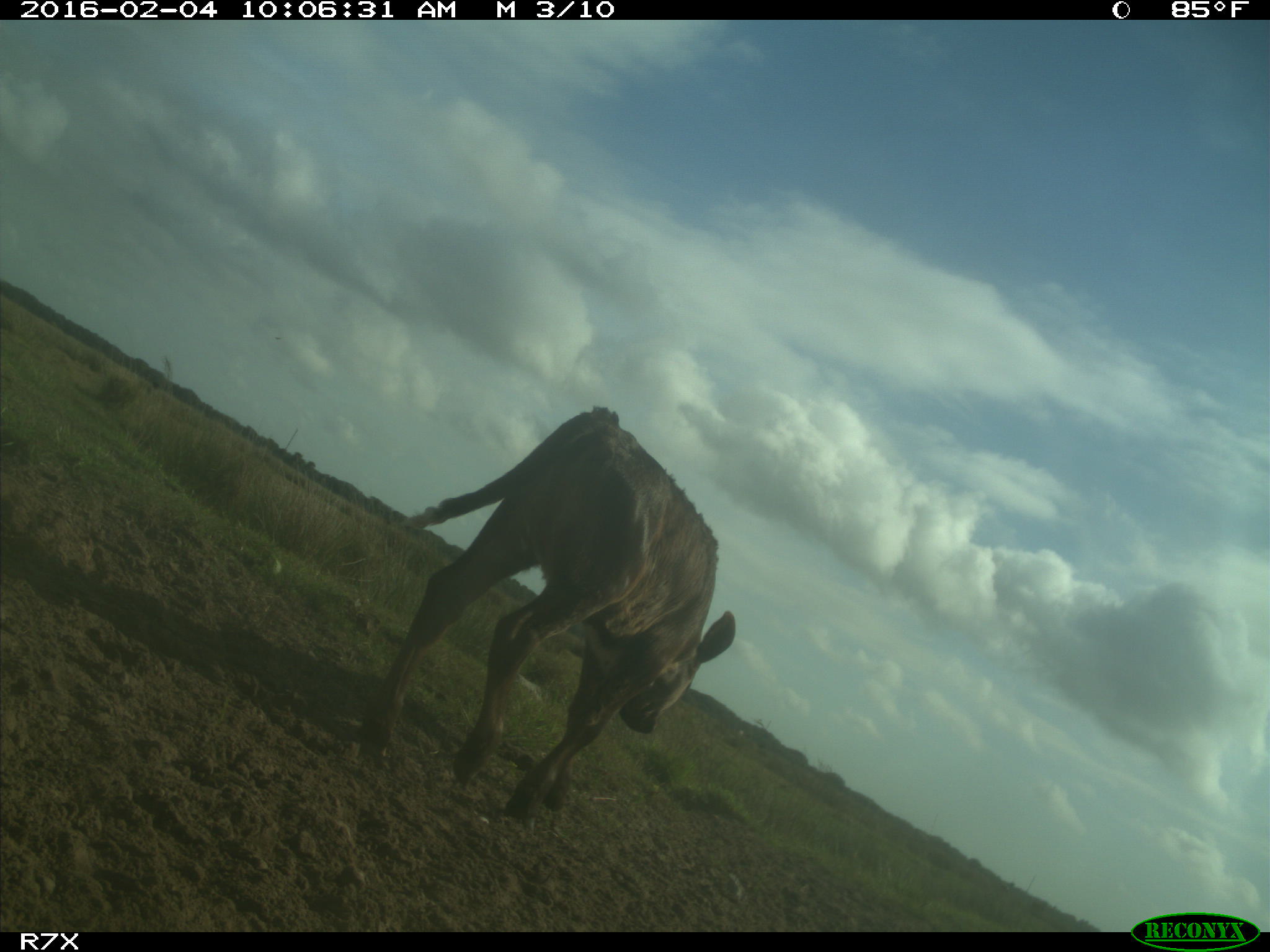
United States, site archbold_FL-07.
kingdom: Animalia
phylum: Chordata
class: Mammalia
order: Artiodactyla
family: Bovidae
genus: Bos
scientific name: Bos taurus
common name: domestic cow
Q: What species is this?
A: Bos taurus (domestic cow).